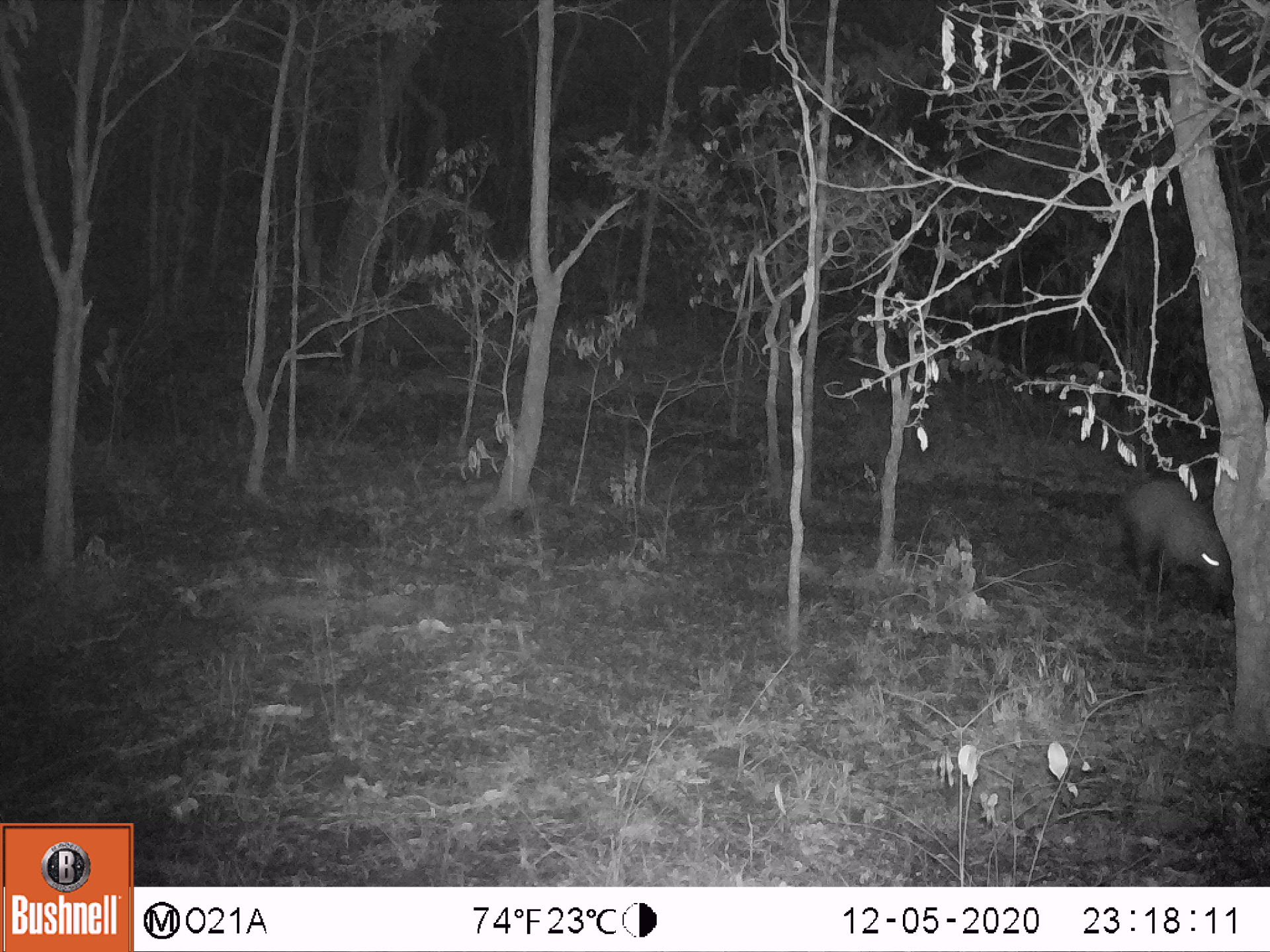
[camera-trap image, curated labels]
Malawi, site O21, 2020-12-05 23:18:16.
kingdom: Animalia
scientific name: Animalia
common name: other animal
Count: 1.